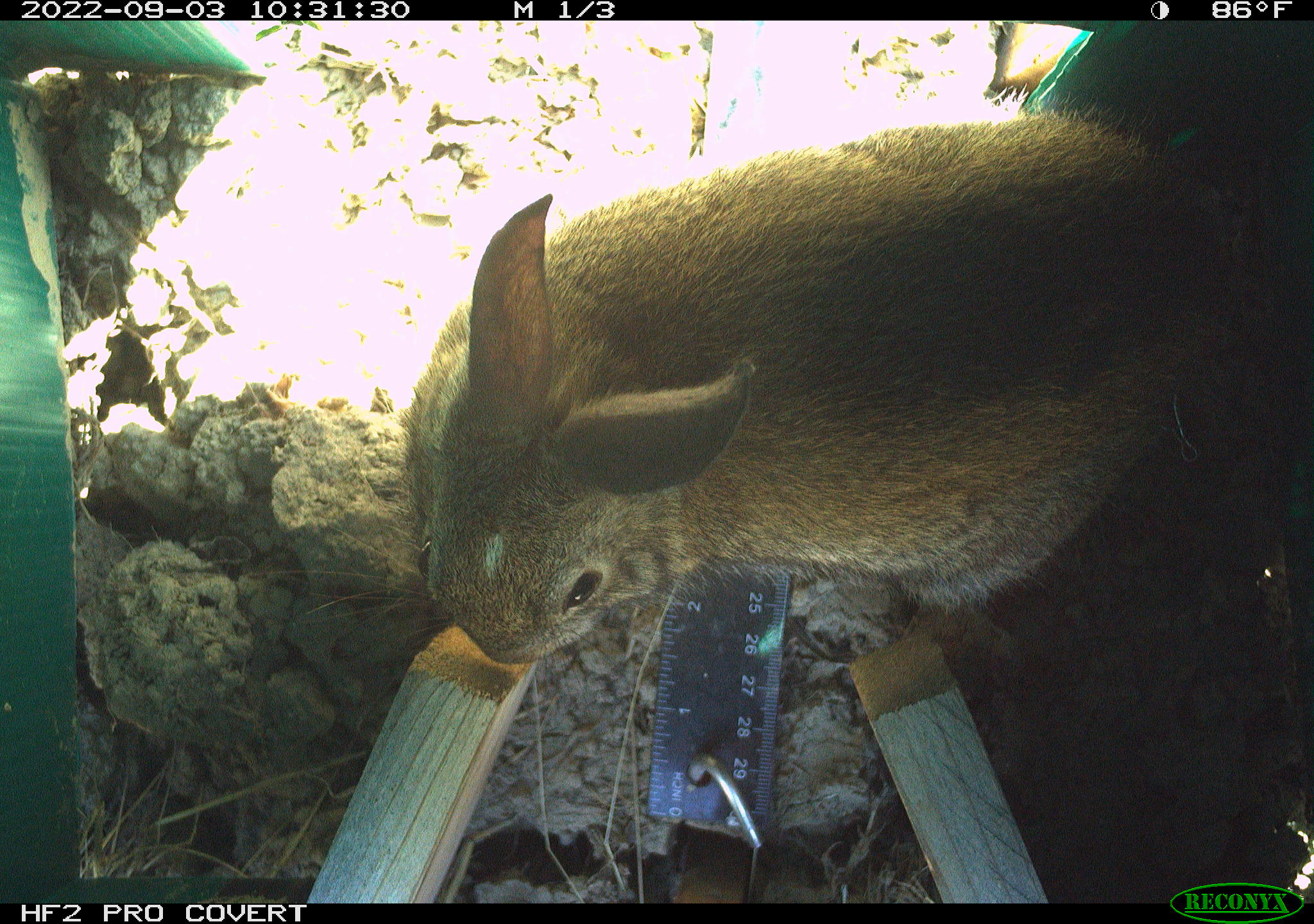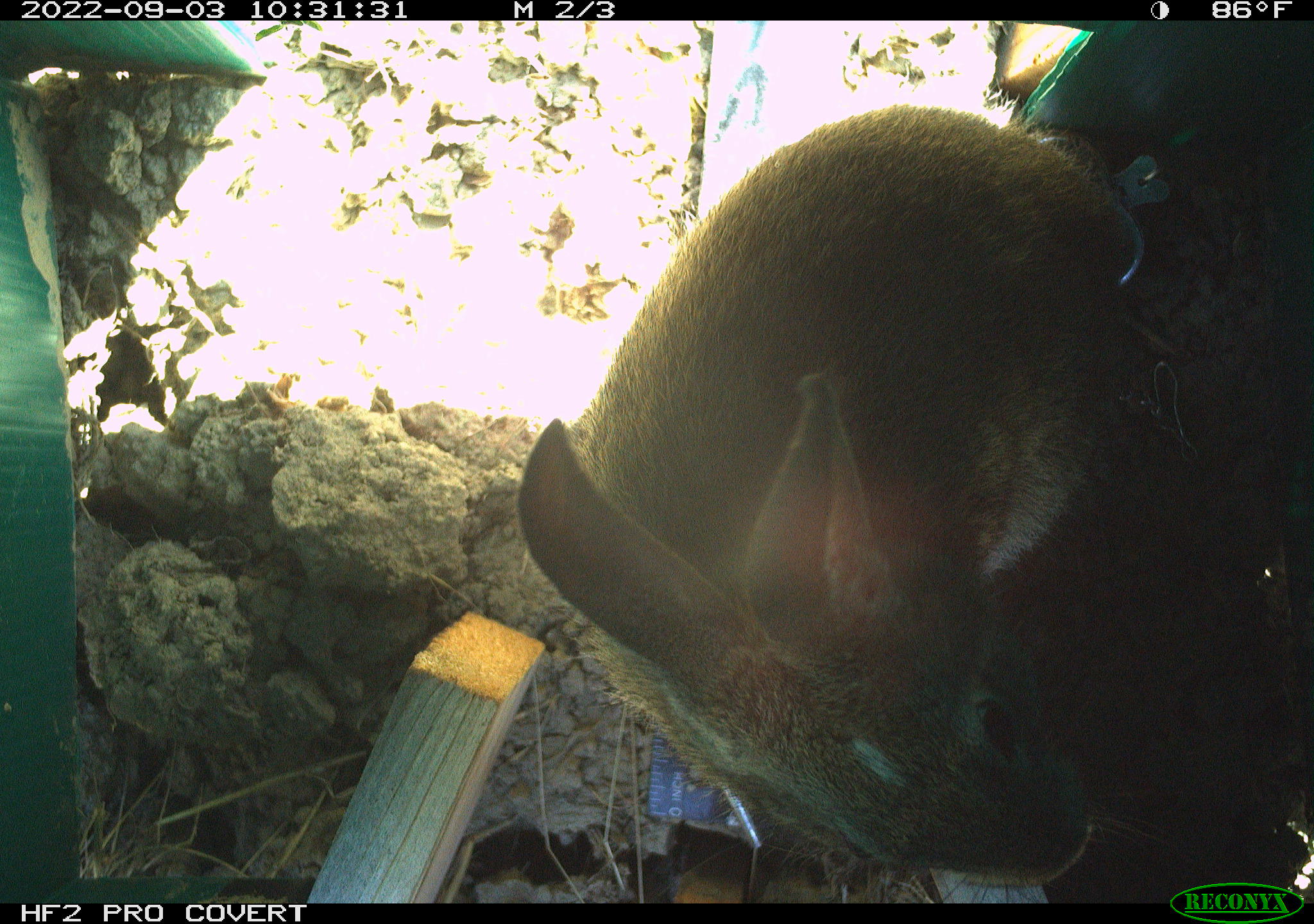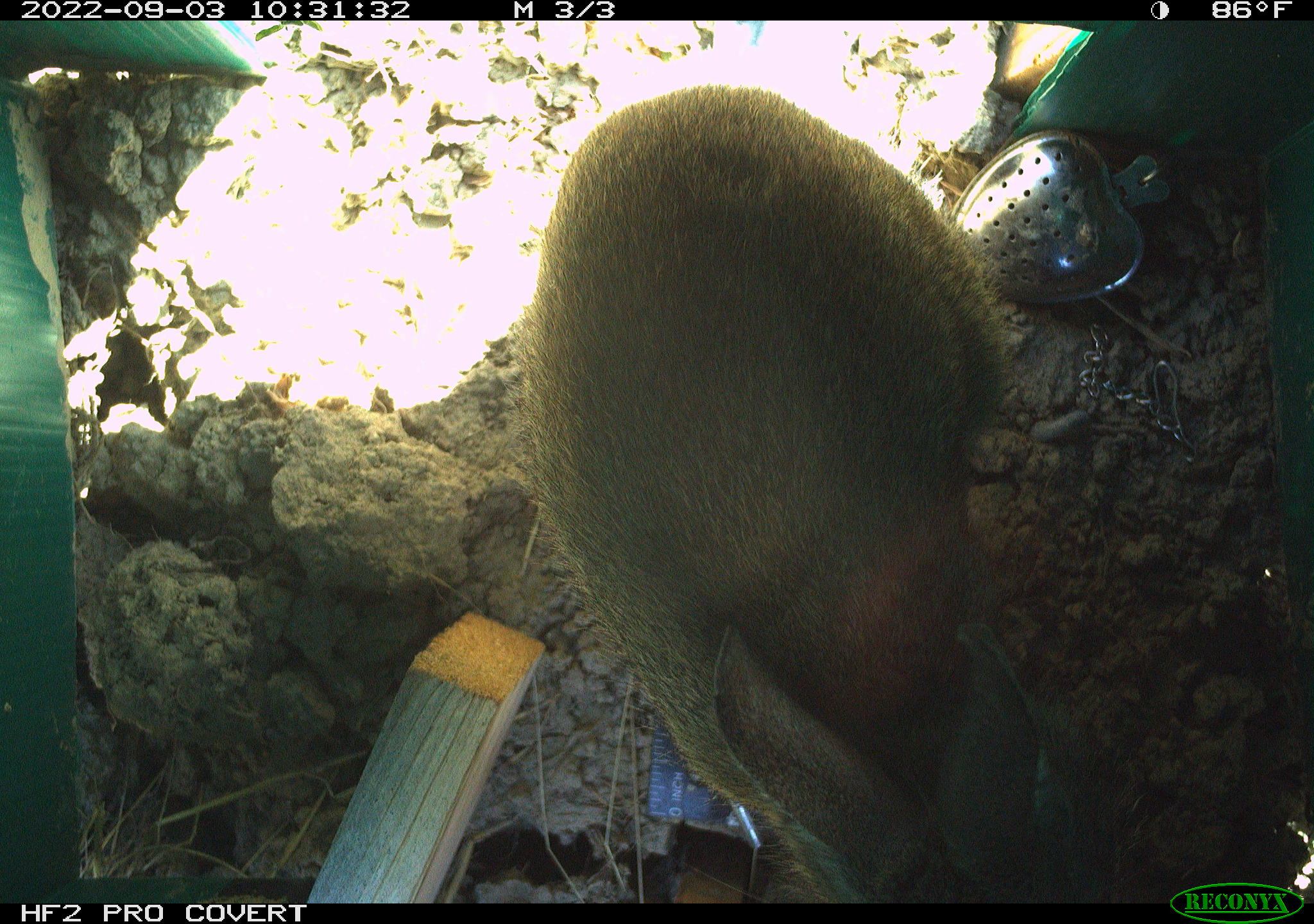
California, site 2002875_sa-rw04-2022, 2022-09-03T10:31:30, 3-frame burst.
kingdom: Animalia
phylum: Chordata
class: Mammalia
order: Lagomorpha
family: Leporidae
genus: Sylvilagus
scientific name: Sylvilagus bachmani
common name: brush rabbit